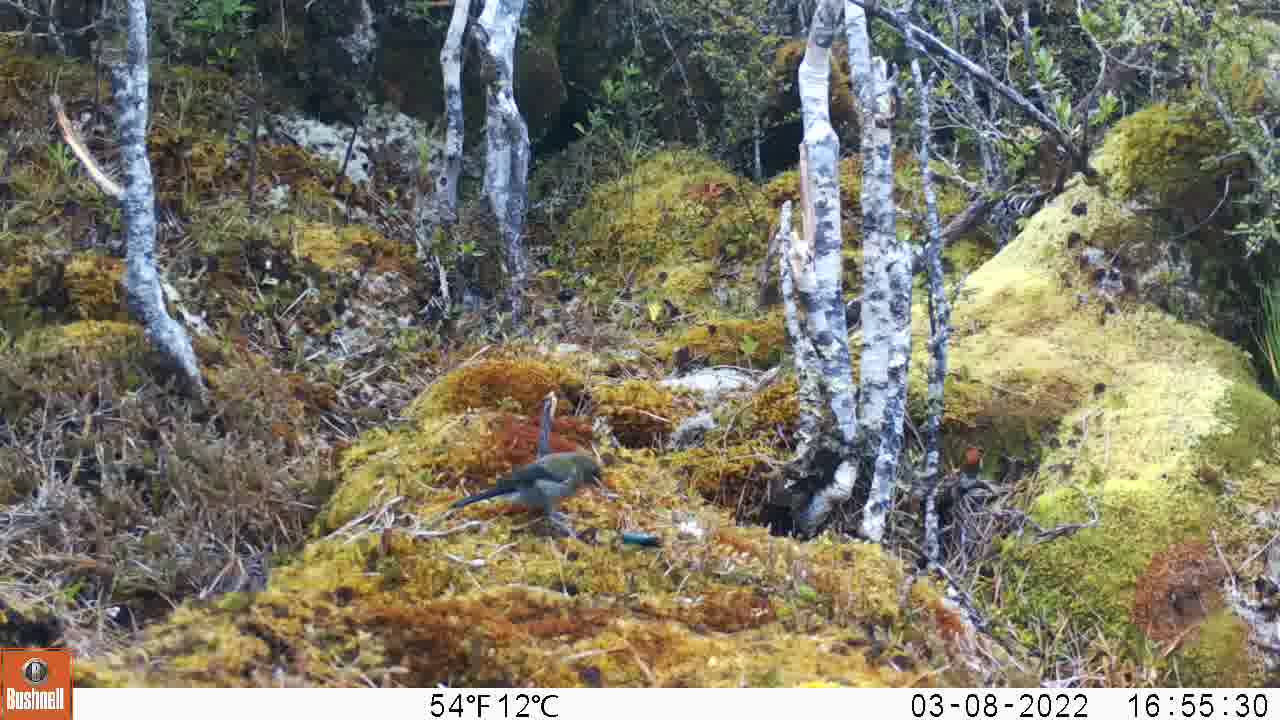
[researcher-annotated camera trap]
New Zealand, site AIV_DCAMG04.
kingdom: Animalia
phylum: Chordata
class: Aves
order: Passeriformes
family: Meliphagidae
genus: Anthornis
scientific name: Anthornis melanura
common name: new zealand bellbird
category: bellbird